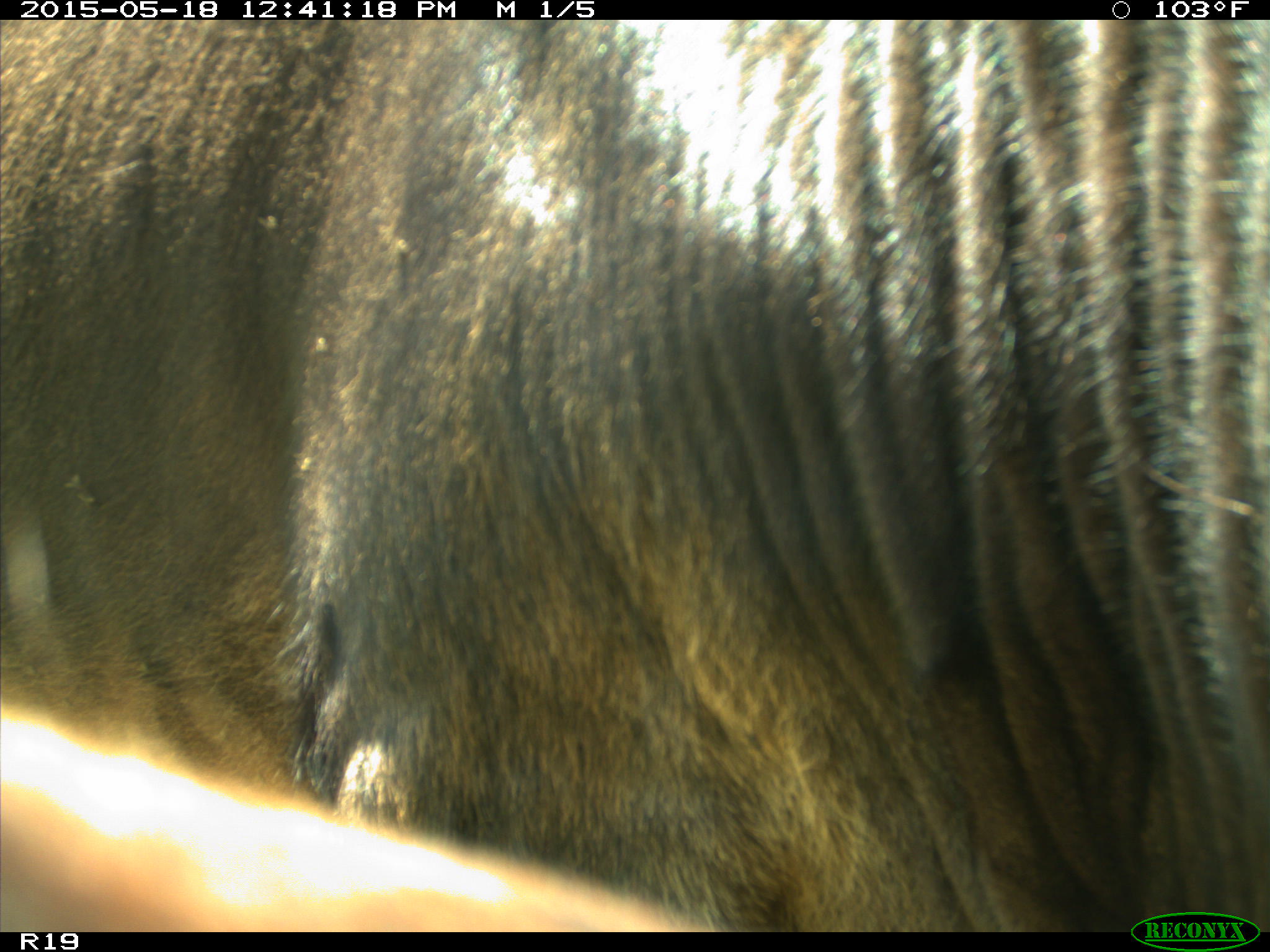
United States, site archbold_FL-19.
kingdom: Animalia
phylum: Chordata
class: Mammalia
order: Artiodactyla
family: Bovidae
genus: Bos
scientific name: Bos taurus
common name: domestic cow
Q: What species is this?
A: Bos taurus (domestic cow).